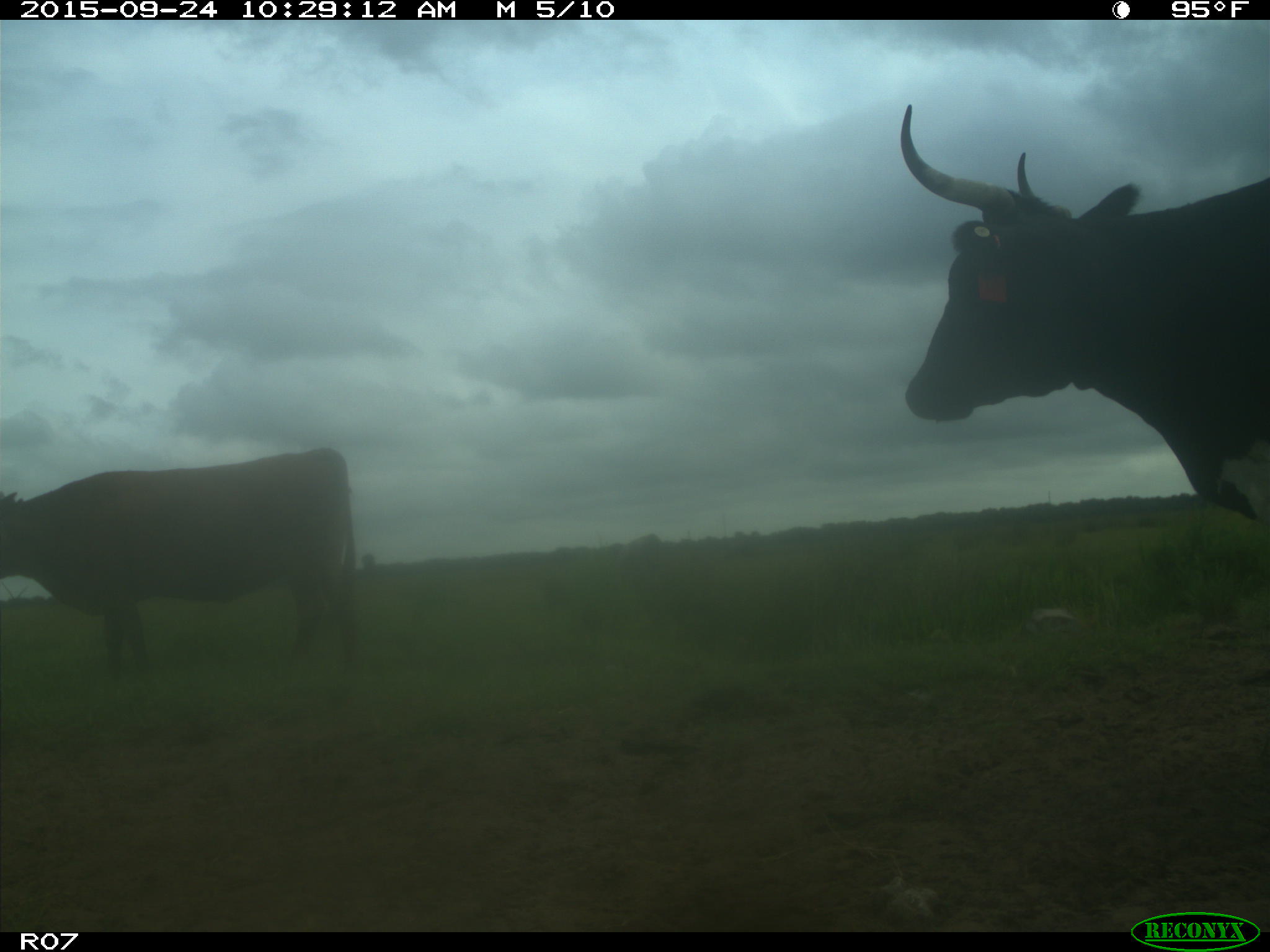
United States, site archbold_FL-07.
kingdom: Animalia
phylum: Chordata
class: Mammalia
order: Artiodactyla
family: Bovidae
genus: Bos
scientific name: Bos taurus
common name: domestic cow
Bos taurus (domestic cow).